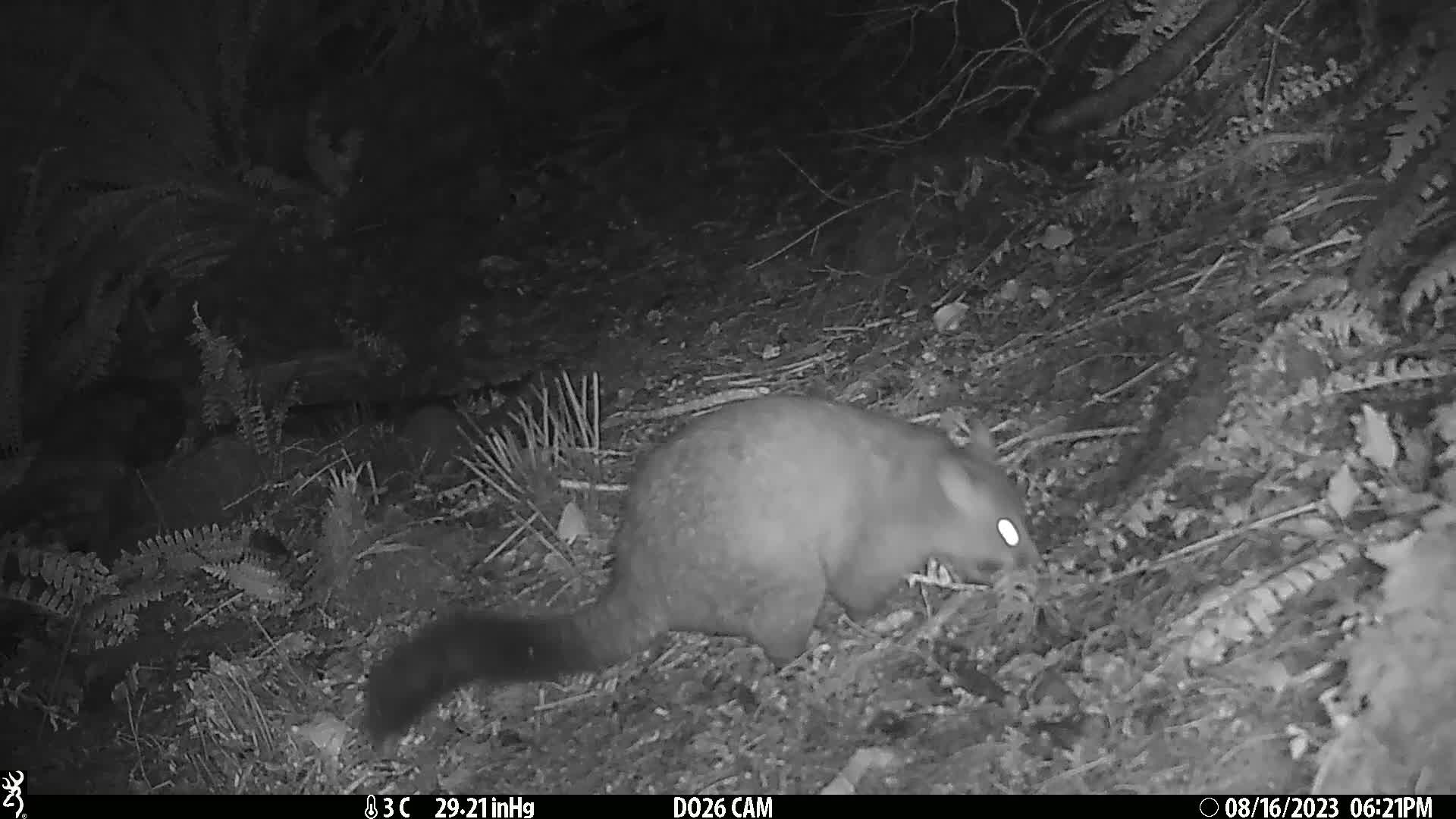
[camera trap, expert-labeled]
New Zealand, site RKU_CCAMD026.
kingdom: Animalia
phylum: Chordata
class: Mammalia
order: Diprotodontia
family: Phalangeridae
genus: Trichosurus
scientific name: Trichosurus vulpecula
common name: common brushtail possum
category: possum